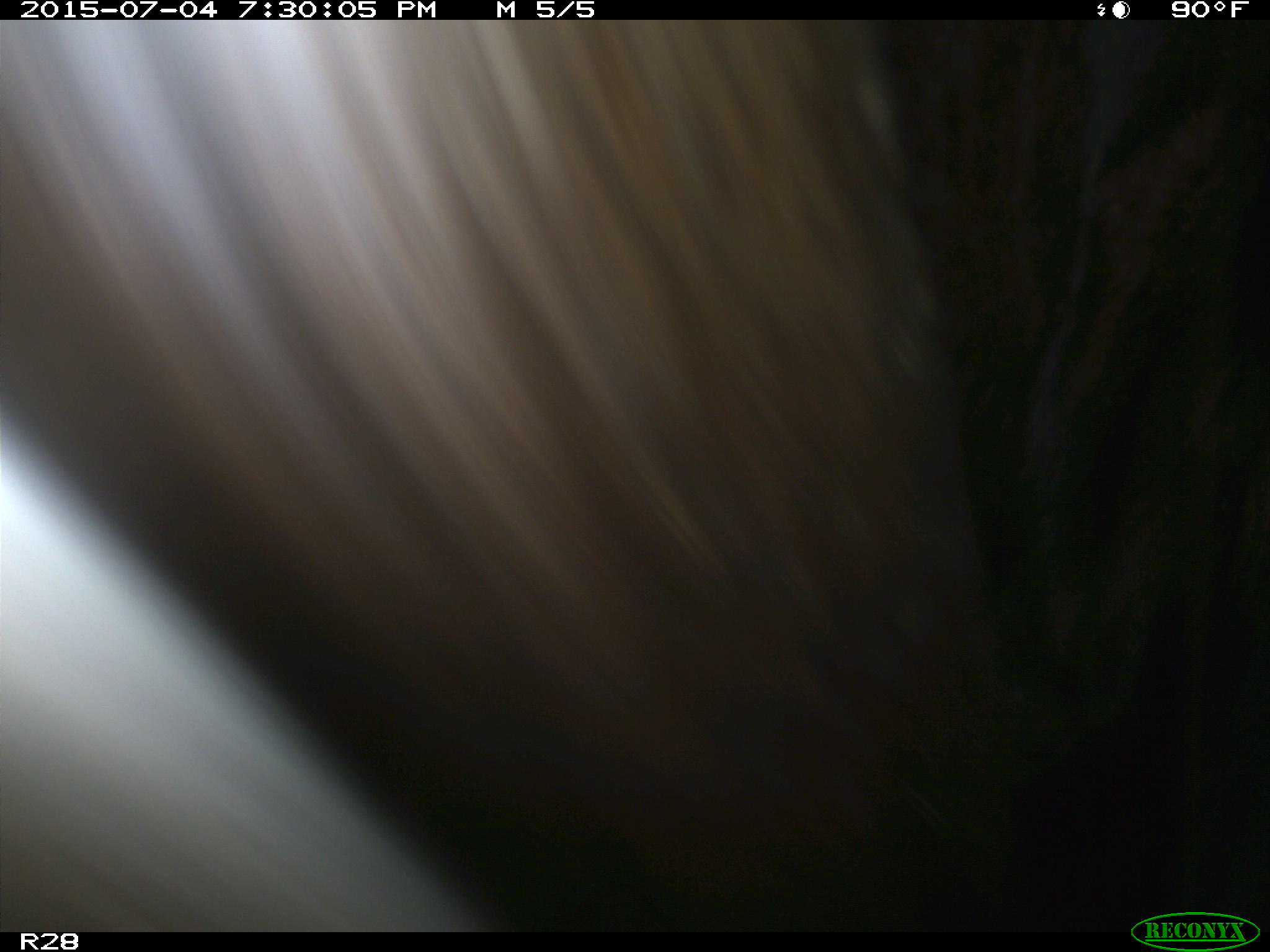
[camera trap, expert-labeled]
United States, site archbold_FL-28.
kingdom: Animalia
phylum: Chordata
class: Mammalia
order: Artiodactyla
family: Bovidae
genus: Bos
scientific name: Bos taurus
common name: domestic cow